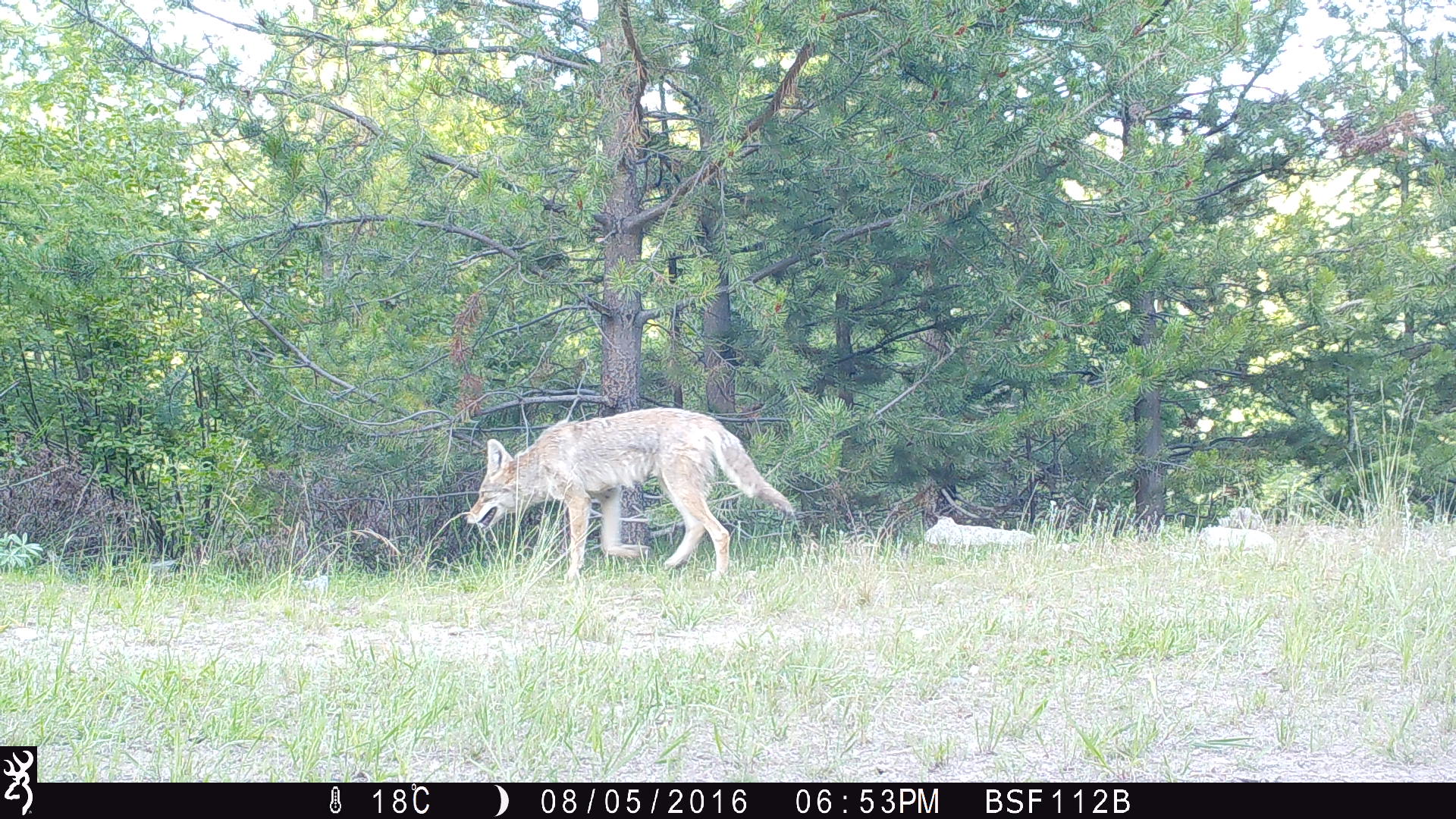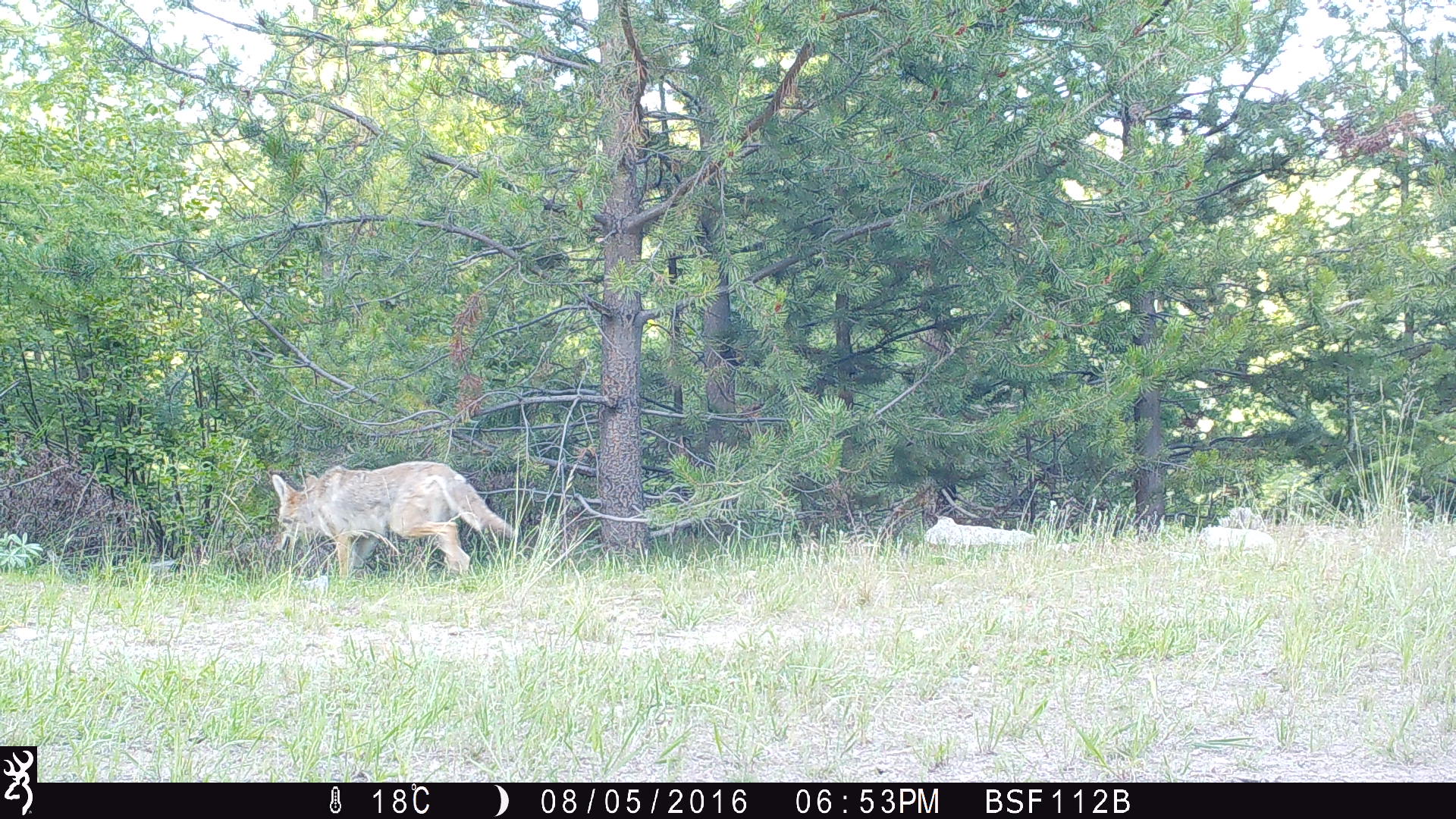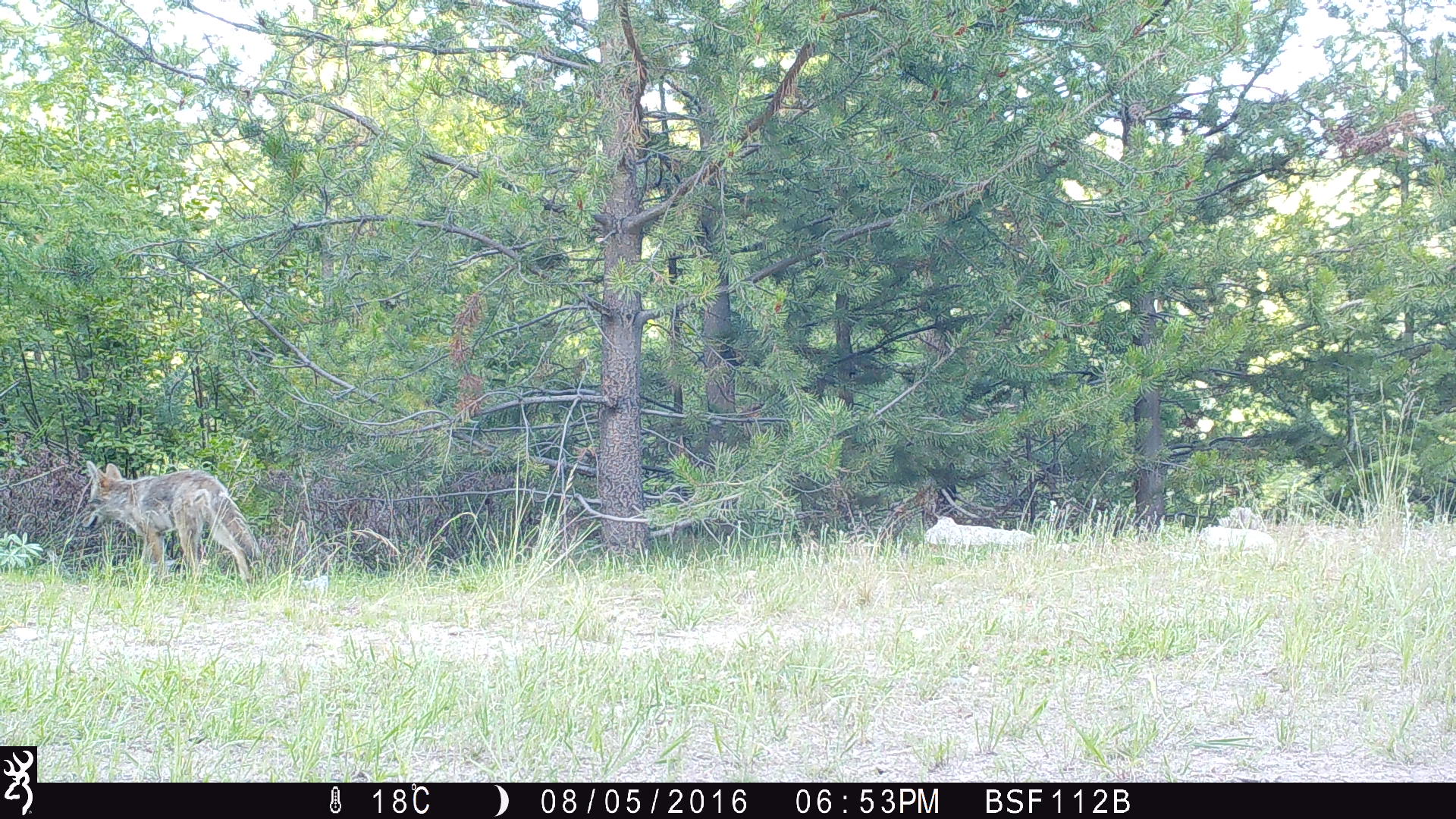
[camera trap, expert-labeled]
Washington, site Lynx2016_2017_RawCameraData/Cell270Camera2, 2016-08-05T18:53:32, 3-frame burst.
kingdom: Animalia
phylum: Chordata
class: Mammalia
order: Carnivora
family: Canidae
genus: Canis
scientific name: Canis latrans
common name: coyote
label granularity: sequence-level